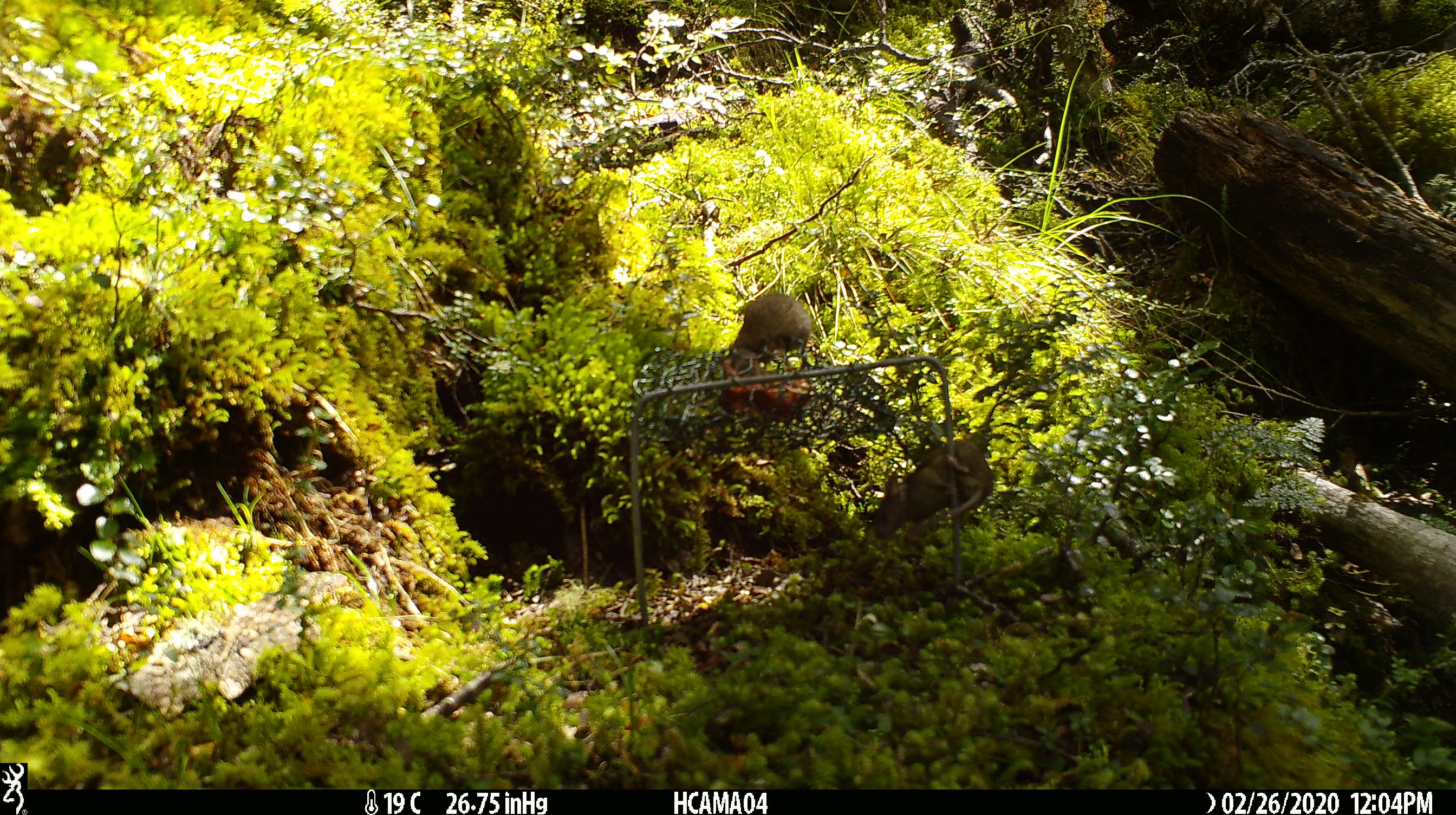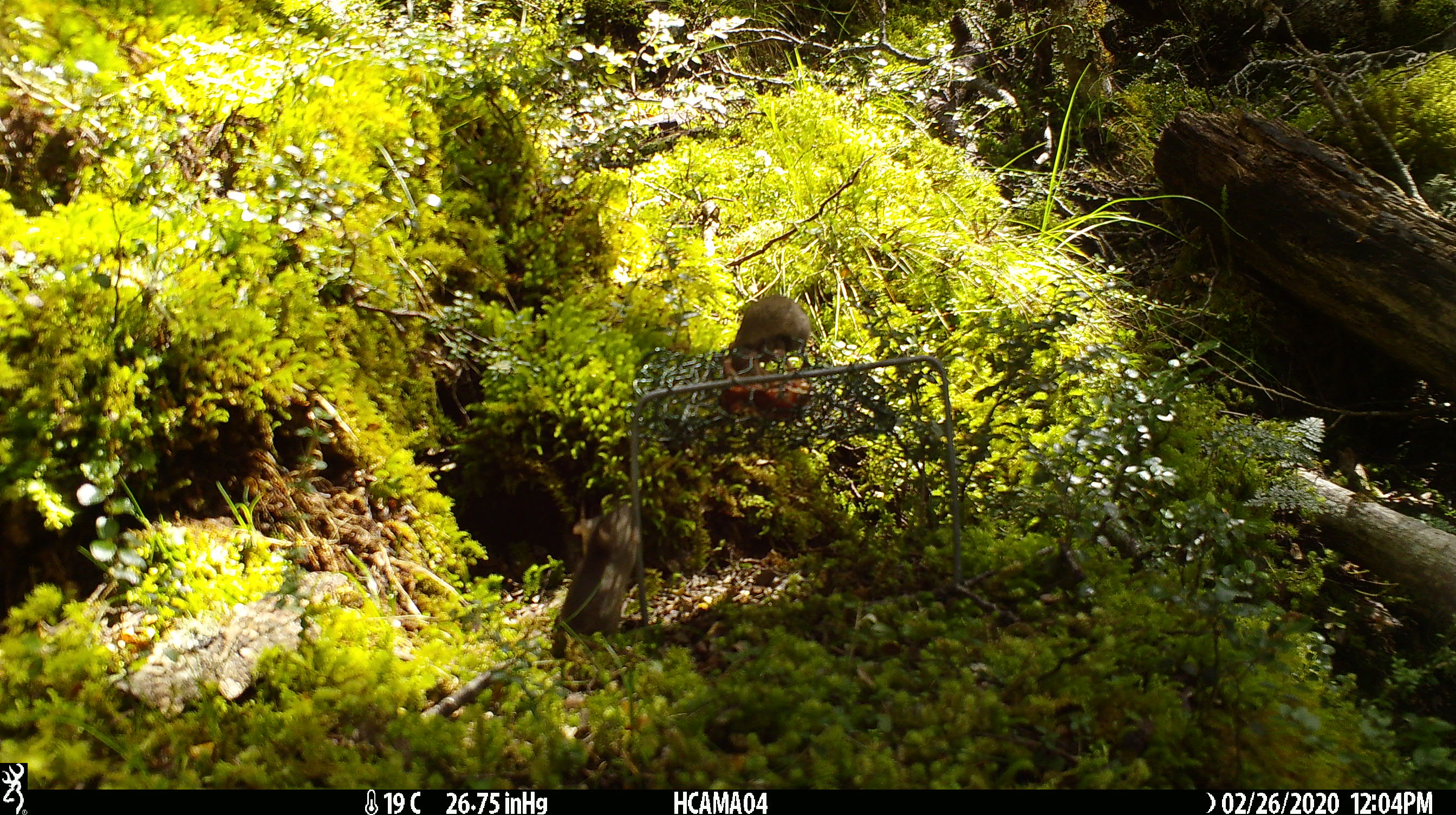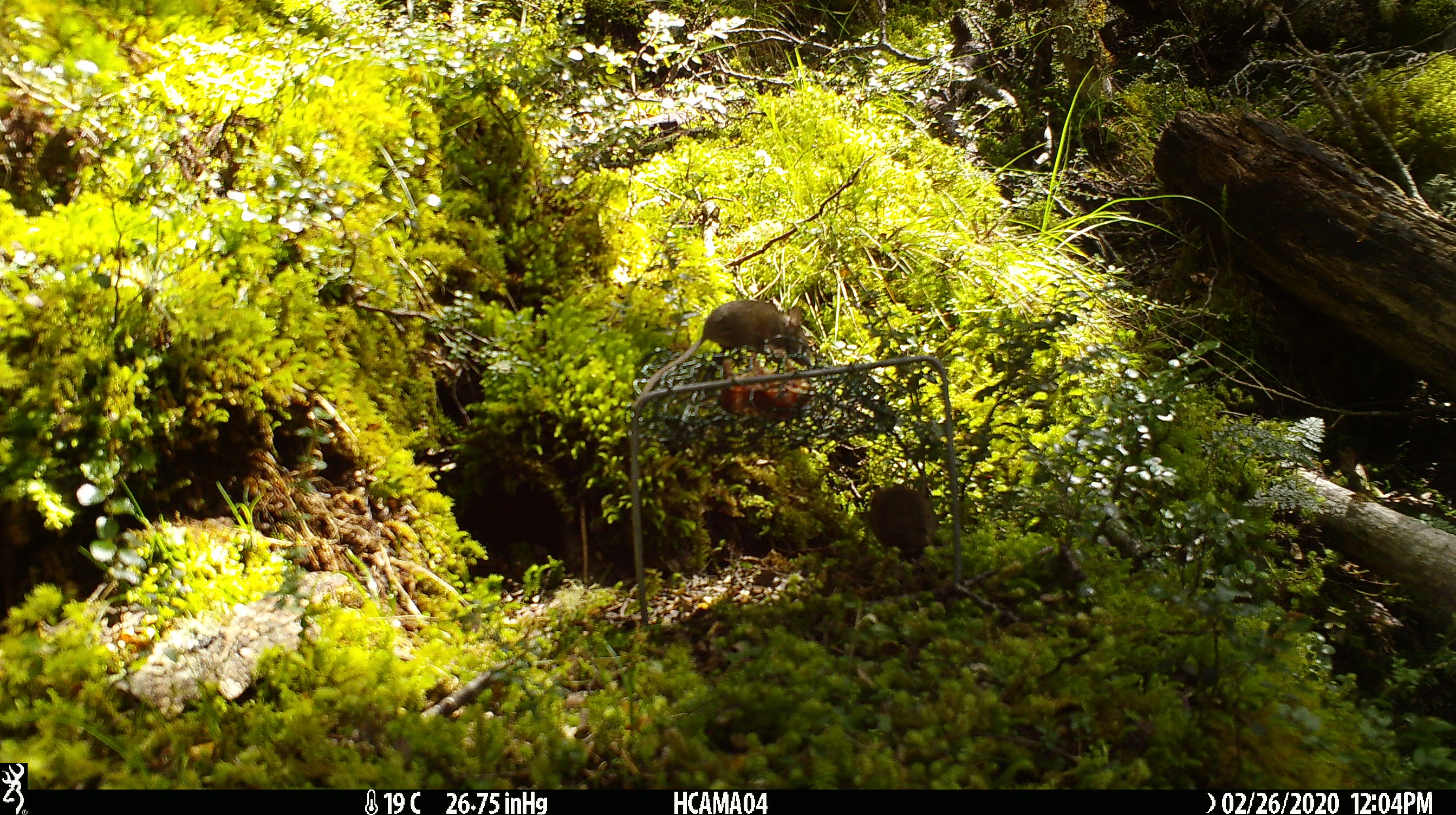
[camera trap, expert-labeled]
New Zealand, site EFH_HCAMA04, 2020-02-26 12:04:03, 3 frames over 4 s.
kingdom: Animalia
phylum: Chordata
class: Mammalia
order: Rodentia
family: Muridae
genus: Mus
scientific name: Mus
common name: mouse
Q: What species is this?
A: Mouse (Mus).